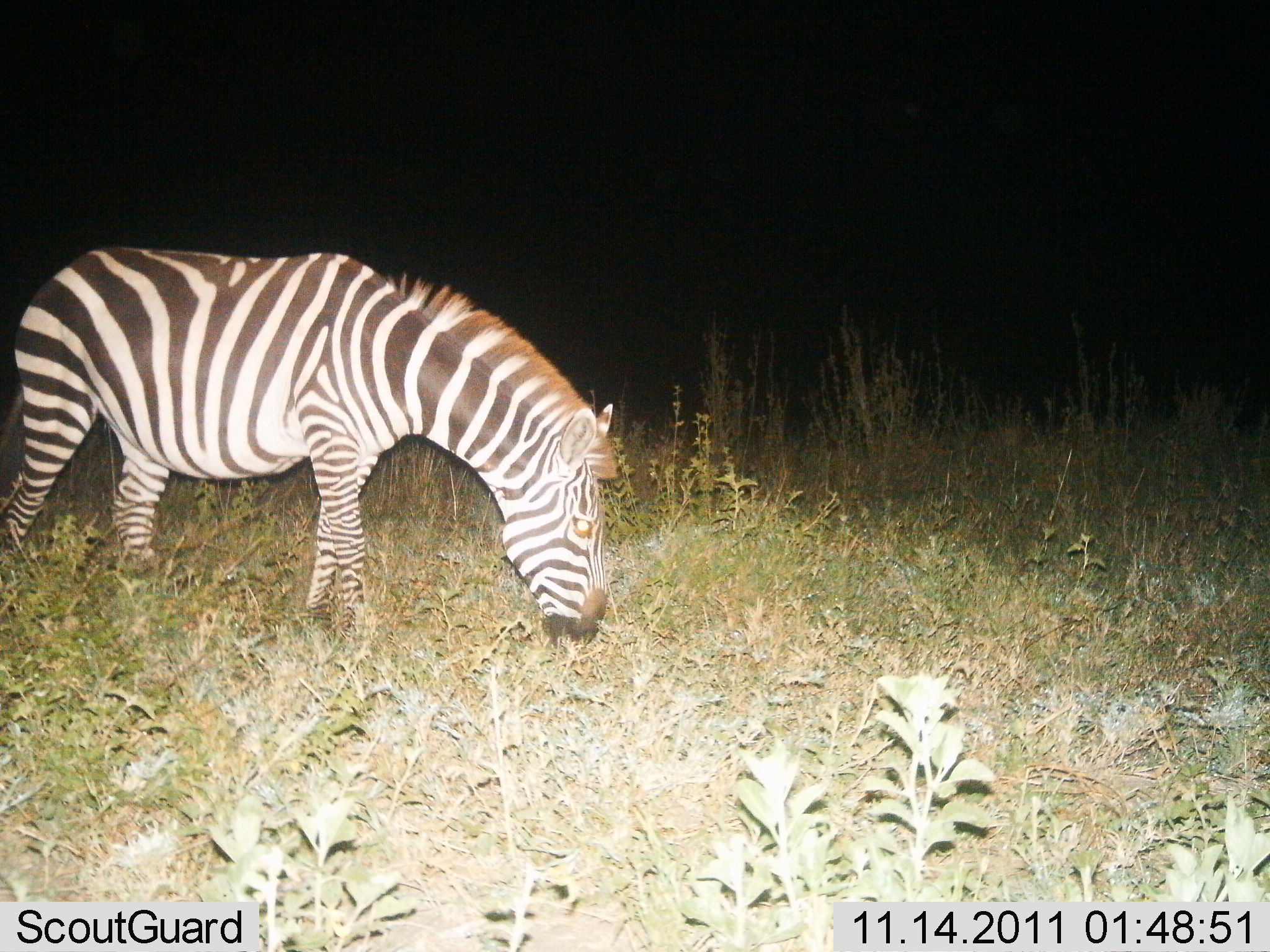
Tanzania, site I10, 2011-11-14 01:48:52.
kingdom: Animalia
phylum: Chordata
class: Mammalia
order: Perissodactyla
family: Equidae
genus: Equus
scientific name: Equus quagga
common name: plains zebra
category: zebra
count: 1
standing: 20%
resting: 0%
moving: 0%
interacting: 0%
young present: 0%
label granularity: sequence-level